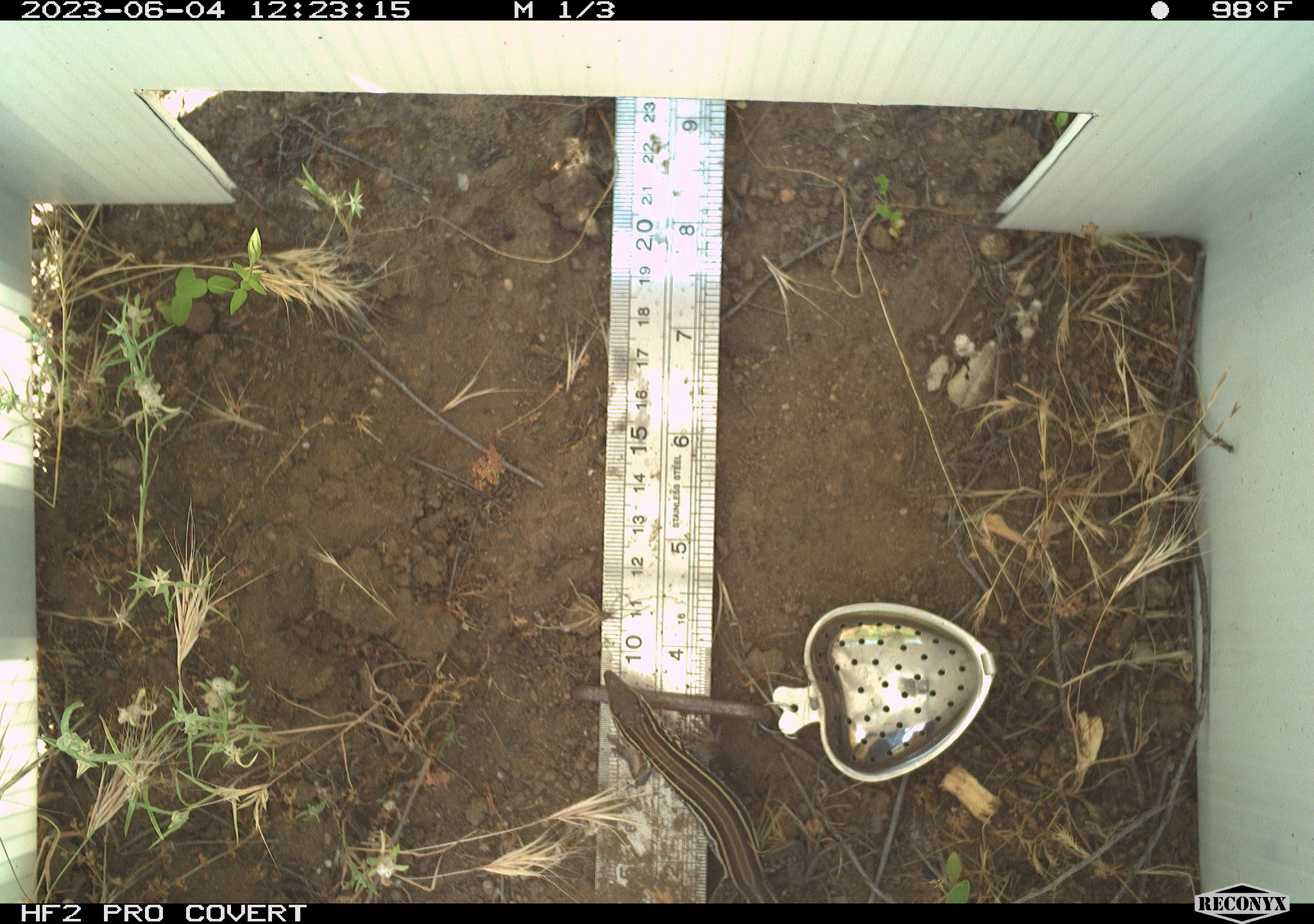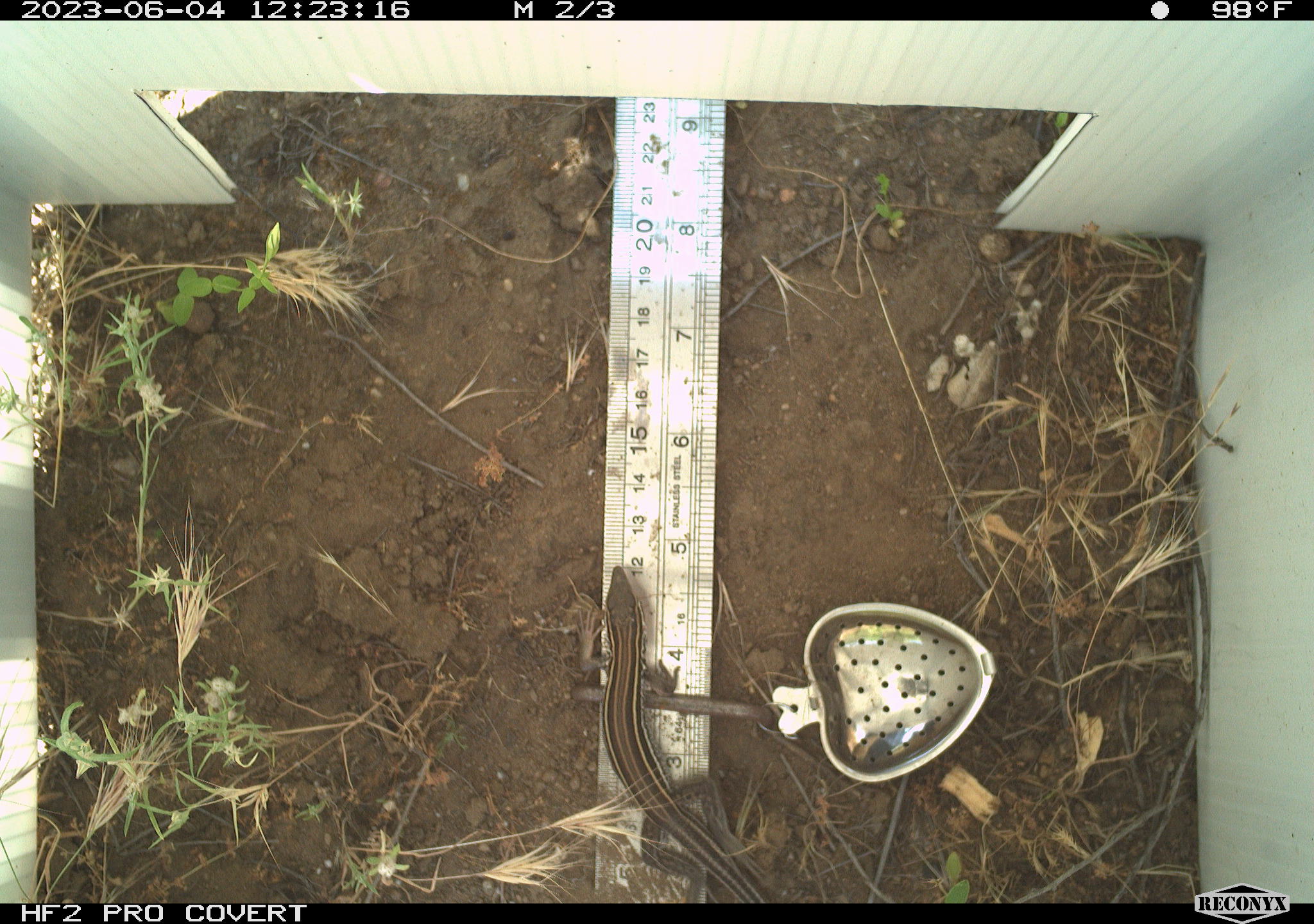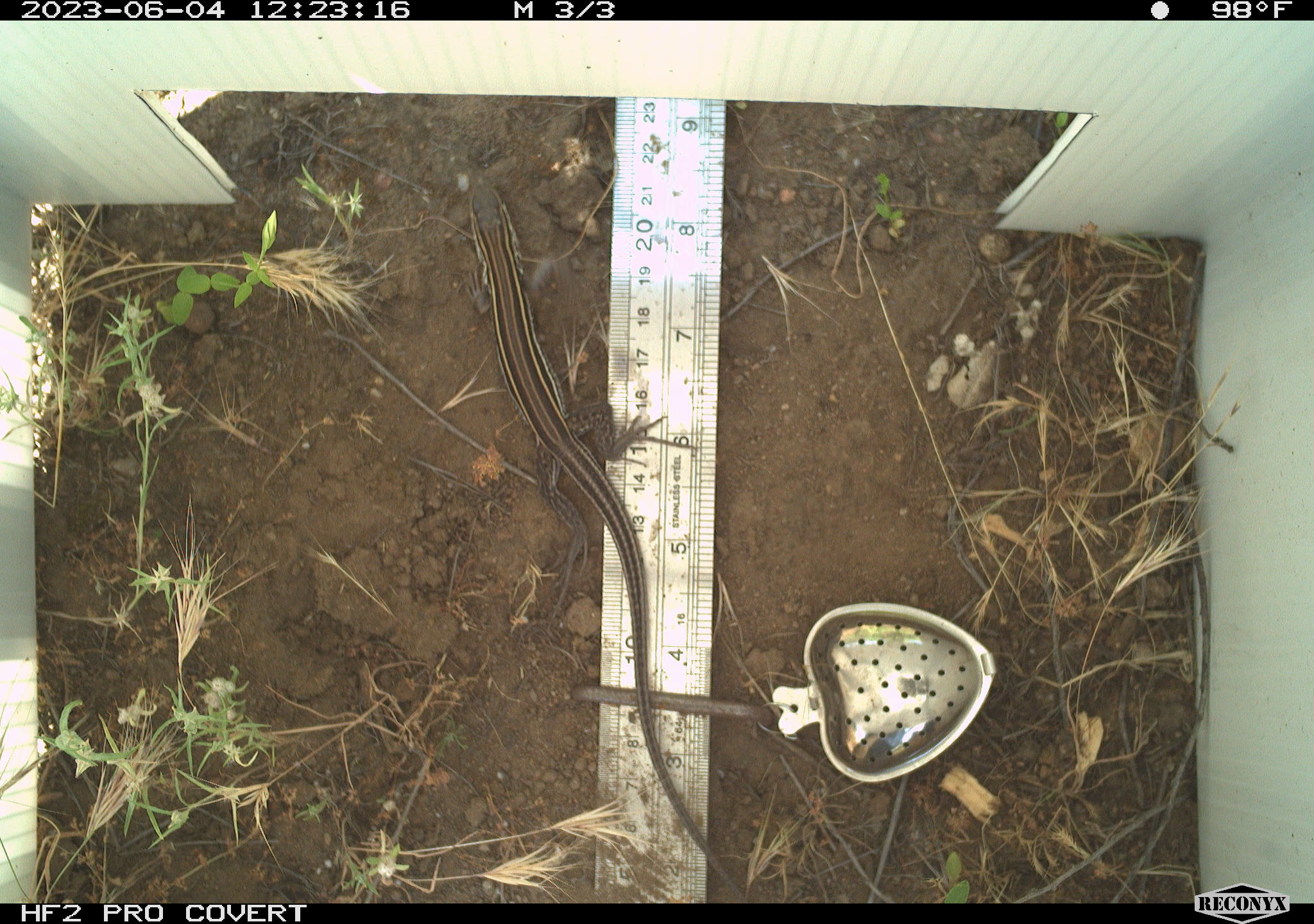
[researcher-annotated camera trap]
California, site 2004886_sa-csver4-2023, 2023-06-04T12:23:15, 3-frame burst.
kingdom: Animalia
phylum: Chordata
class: Reptilia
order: Squamata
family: Teiidae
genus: Aspidoscelis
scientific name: Aspidoscelis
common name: whiptail lizards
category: aspidoscelis species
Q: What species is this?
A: Aspidoscelis species (whiptail lizards) (Aspidoscelis).